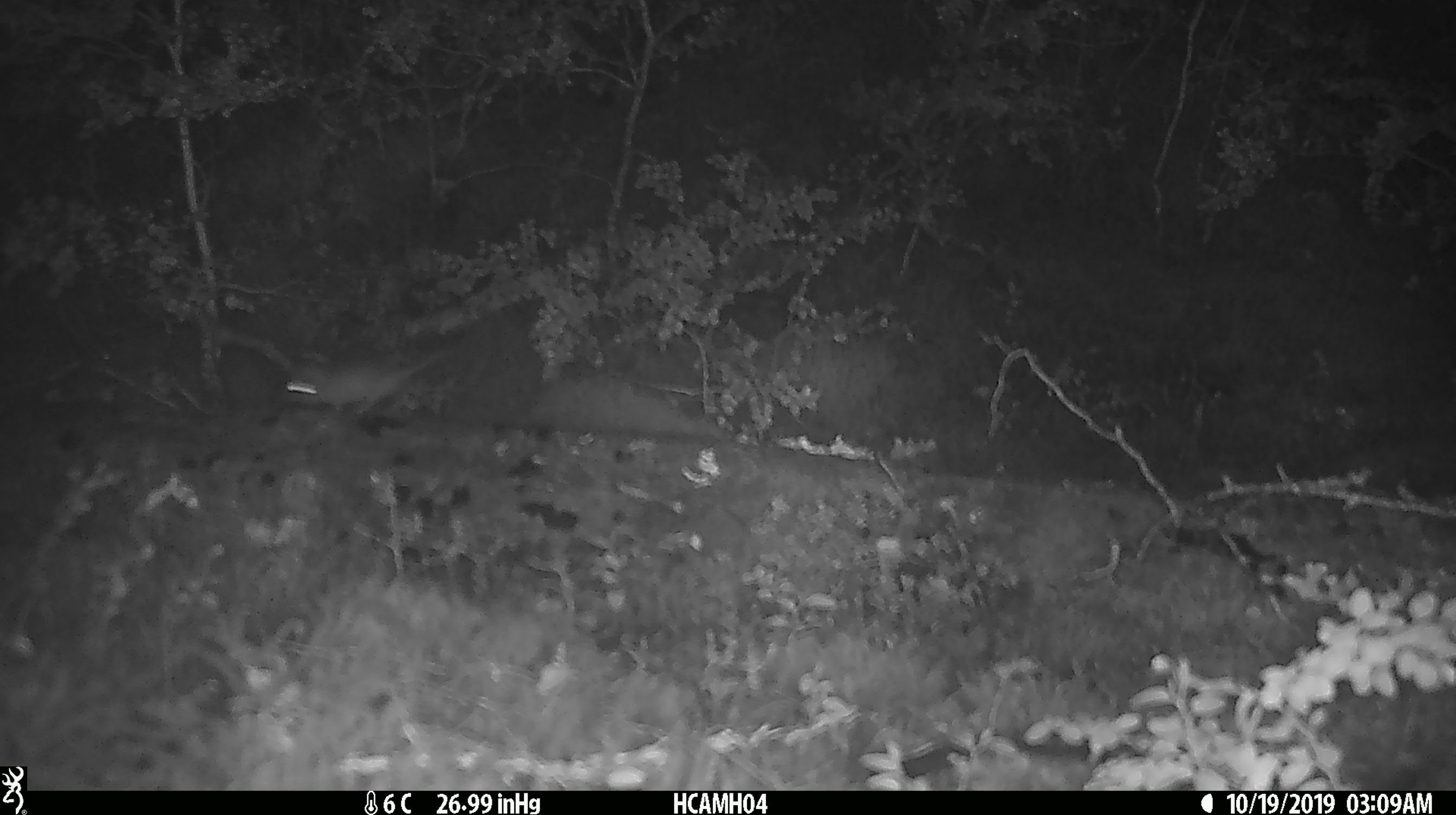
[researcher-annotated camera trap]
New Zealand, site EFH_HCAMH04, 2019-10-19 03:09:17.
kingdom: Animalia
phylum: Chordata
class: Mammalia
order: Rodentia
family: Muridae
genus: Mus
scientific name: Mus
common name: mouse